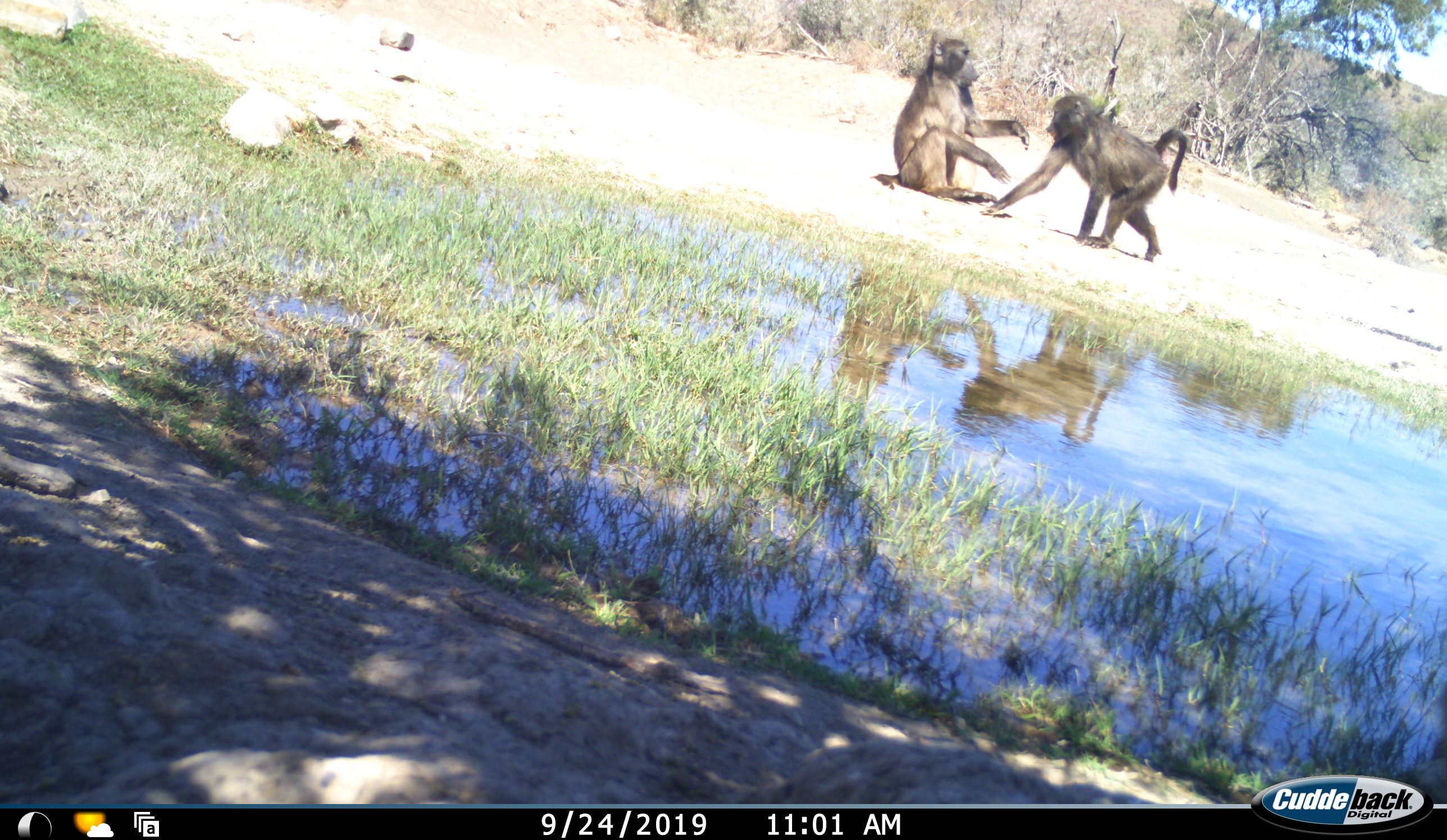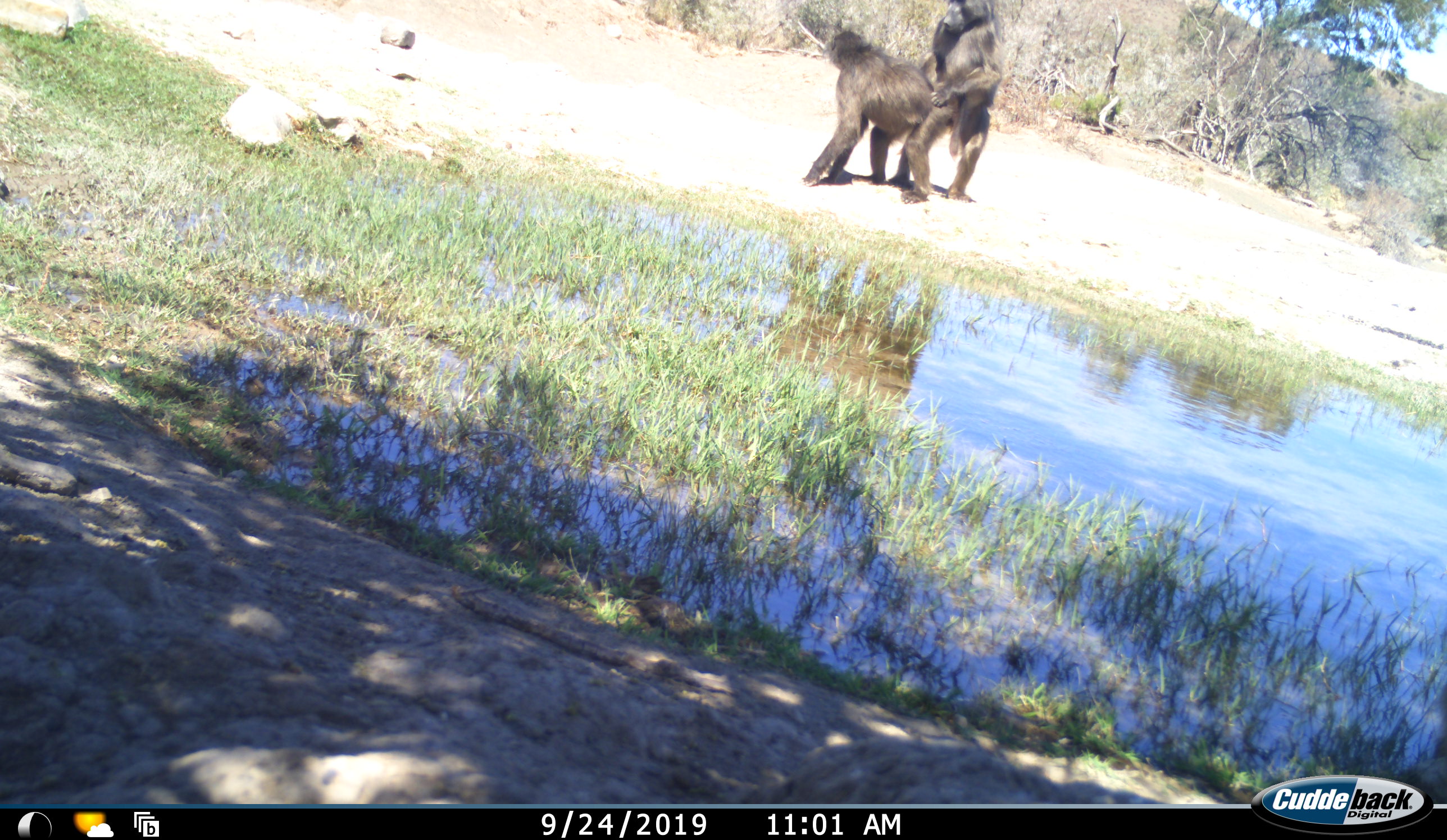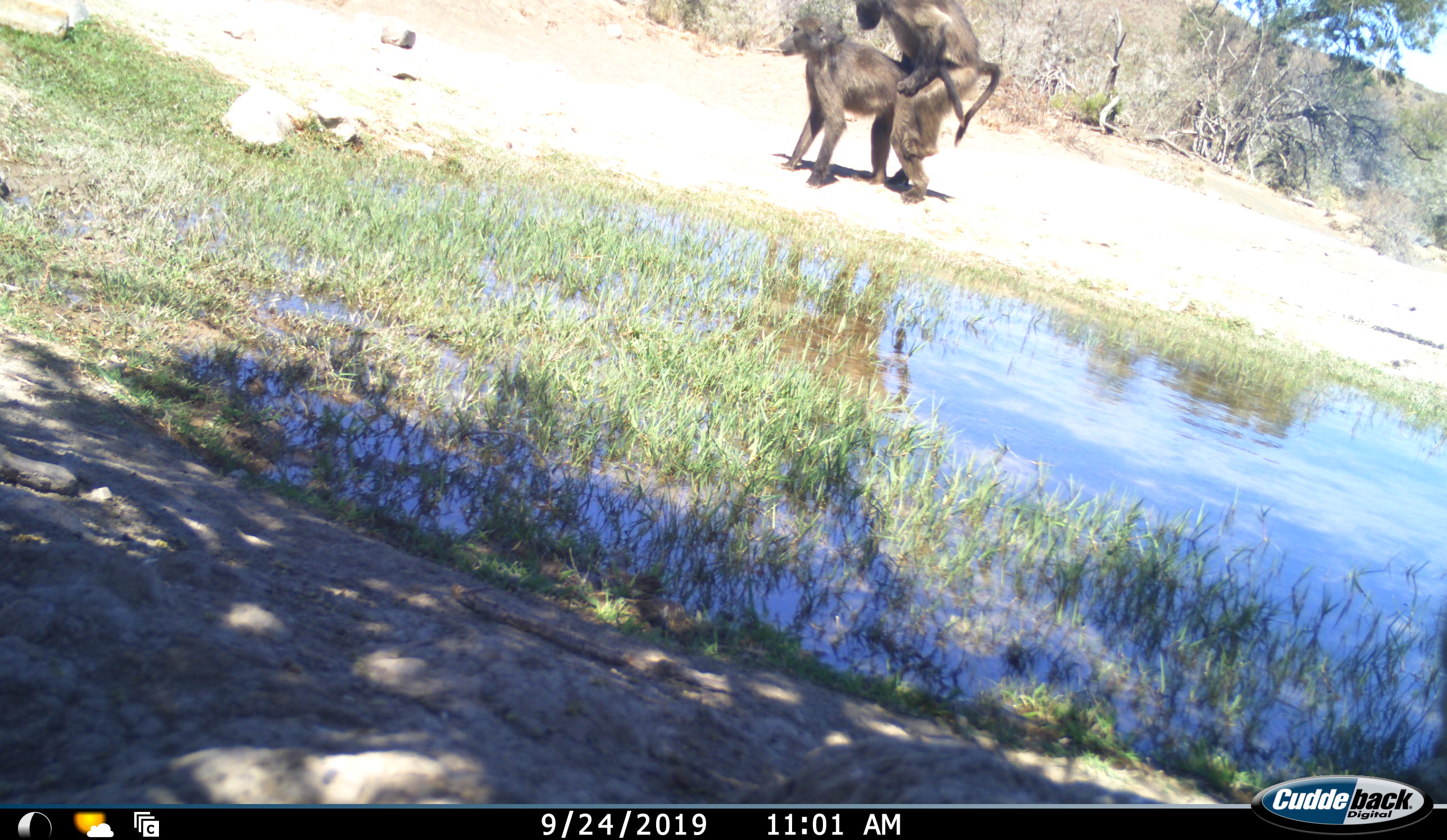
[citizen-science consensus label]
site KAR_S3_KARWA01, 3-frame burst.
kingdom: Animalia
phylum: Chordata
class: Mammalia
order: Primates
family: Cercopithecidae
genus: Papio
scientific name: Papio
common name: baboon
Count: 2.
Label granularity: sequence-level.